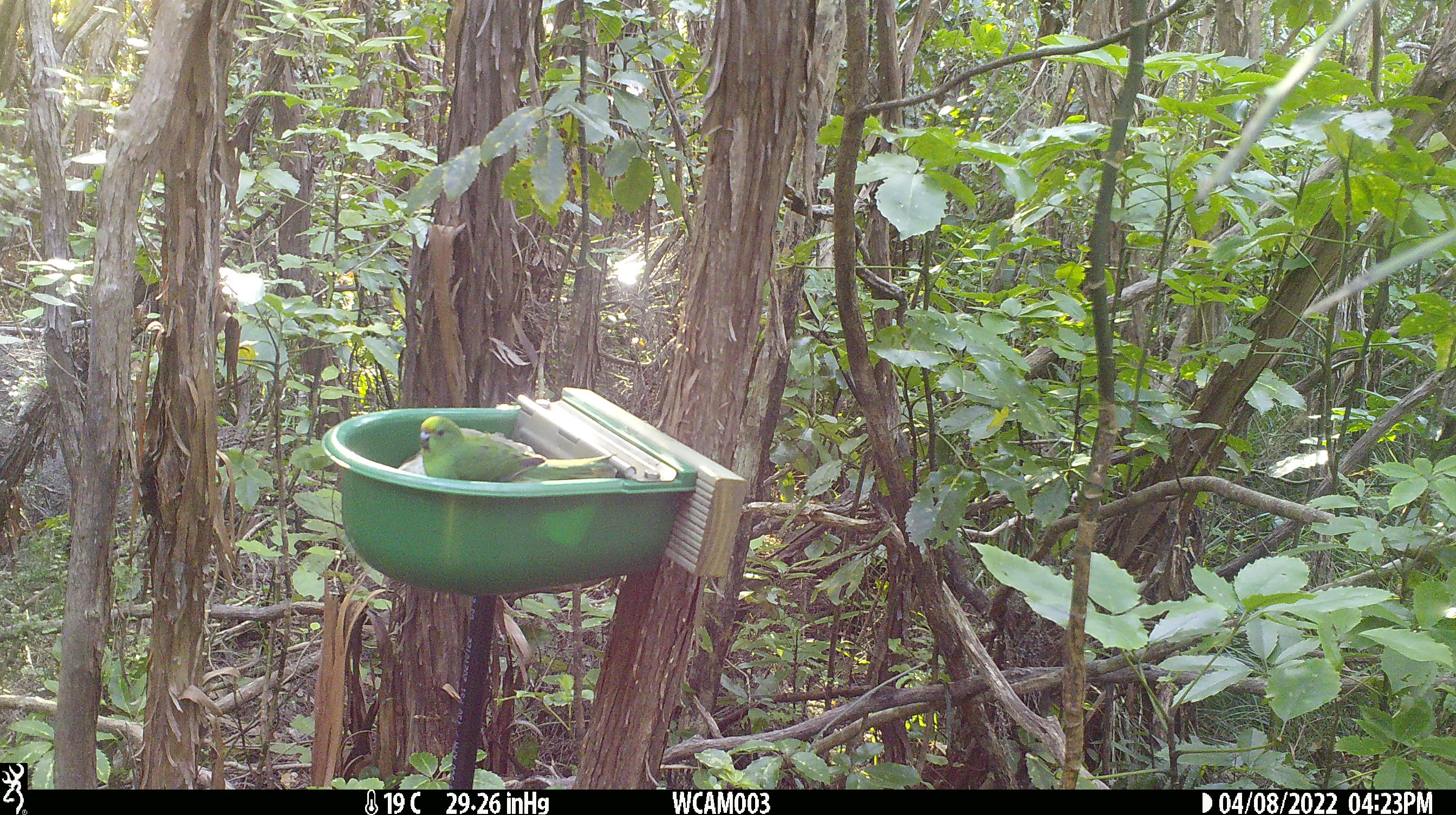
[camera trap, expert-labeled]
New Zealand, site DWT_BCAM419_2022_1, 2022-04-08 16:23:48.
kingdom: Animalia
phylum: Chordata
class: Aves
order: Psittaciformes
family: Psittaculidae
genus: Cyanoramphus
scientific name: Cyanoramphus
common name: parakeet